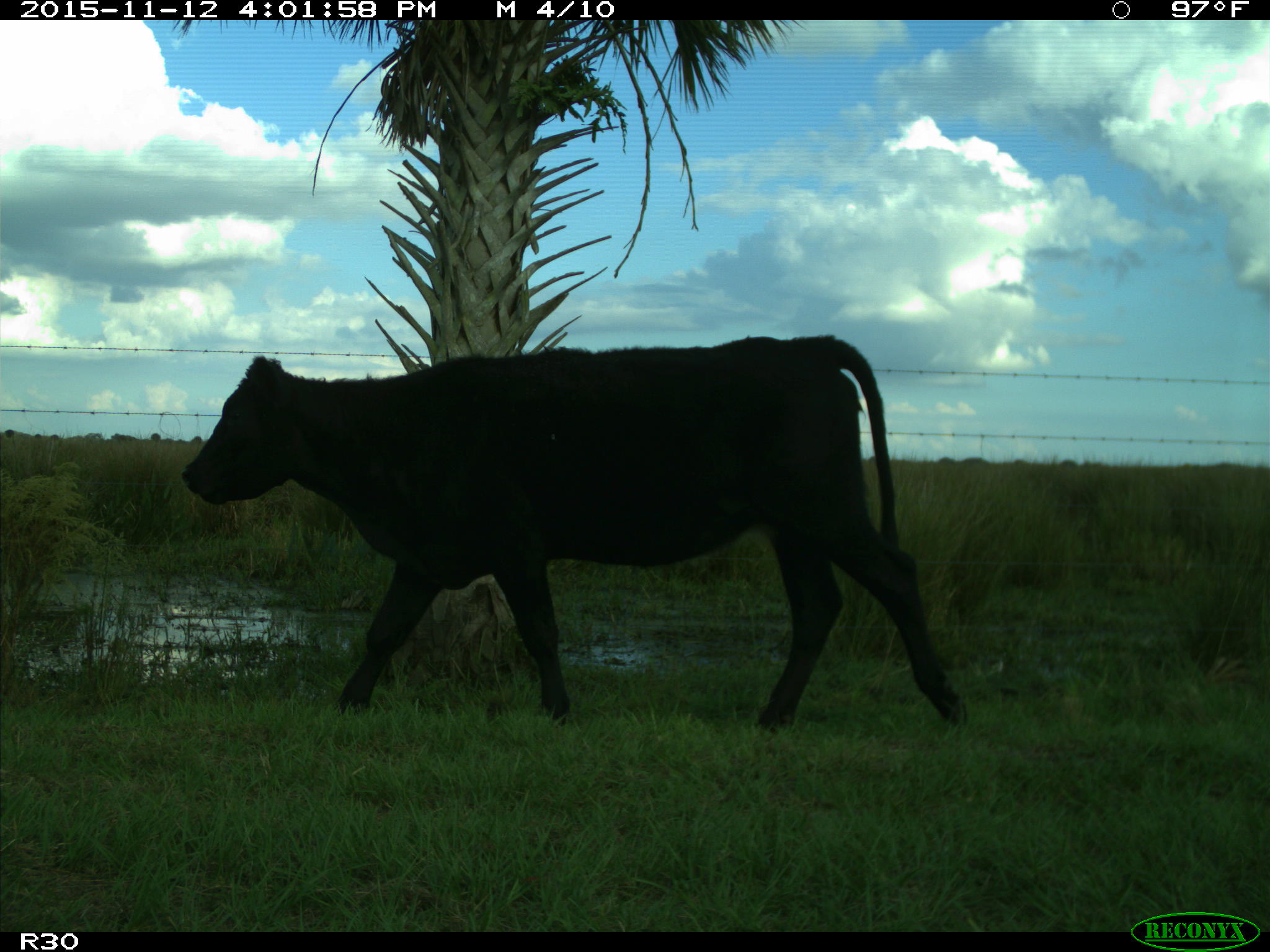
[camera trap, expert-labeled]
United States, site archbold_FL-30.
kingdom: Animalia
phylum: Chordata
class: Mammalia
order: Artiodactyla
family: Bovidae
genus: Bos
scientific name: Bos taurus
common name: domestic cow